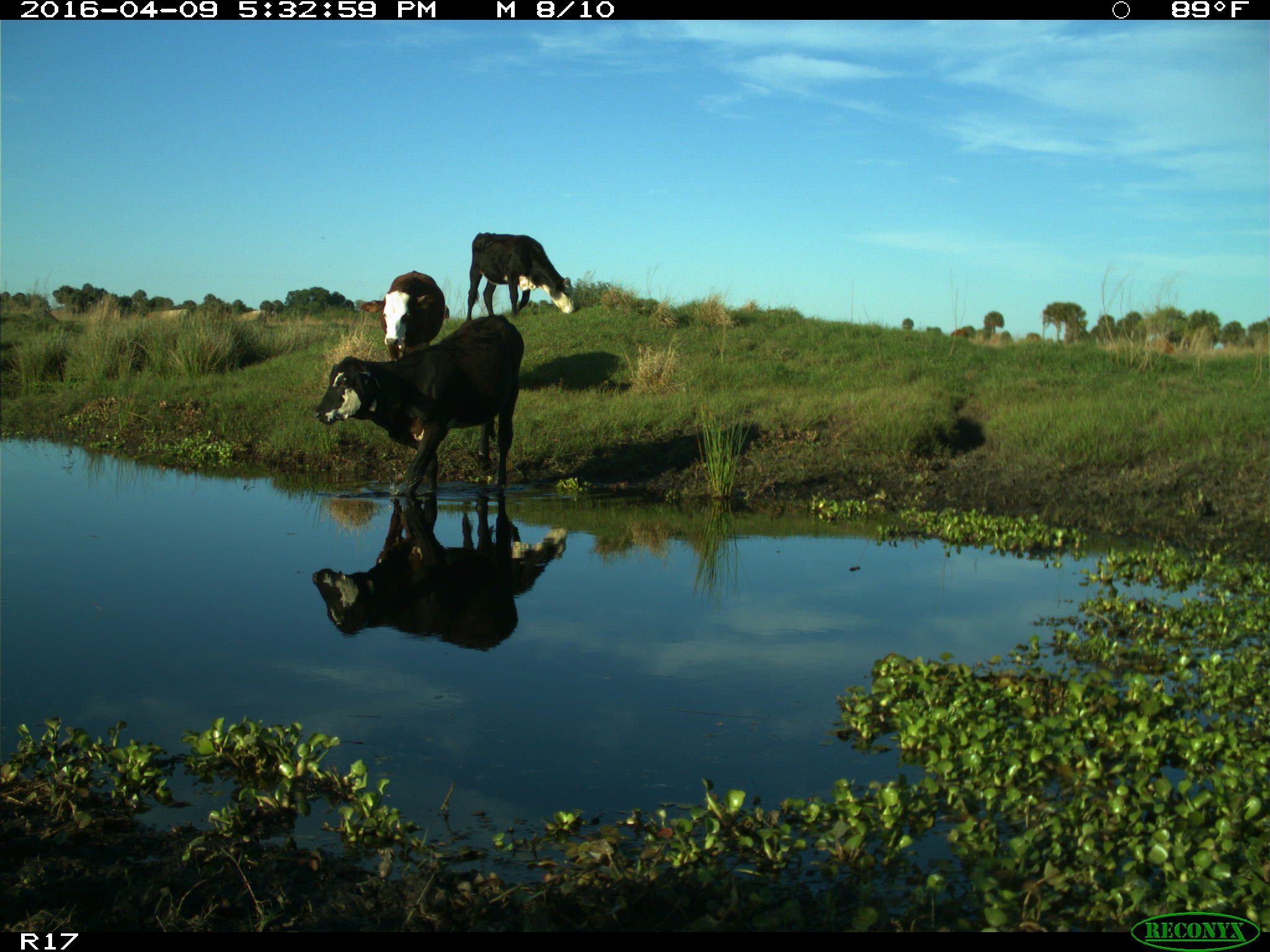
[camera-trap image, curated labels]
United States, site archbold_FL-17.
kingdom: Animalia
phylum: Chordata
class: Mammalia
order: Artiodactyla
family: Bovidae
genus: Bos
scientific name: Bos taurus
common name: domestic cow